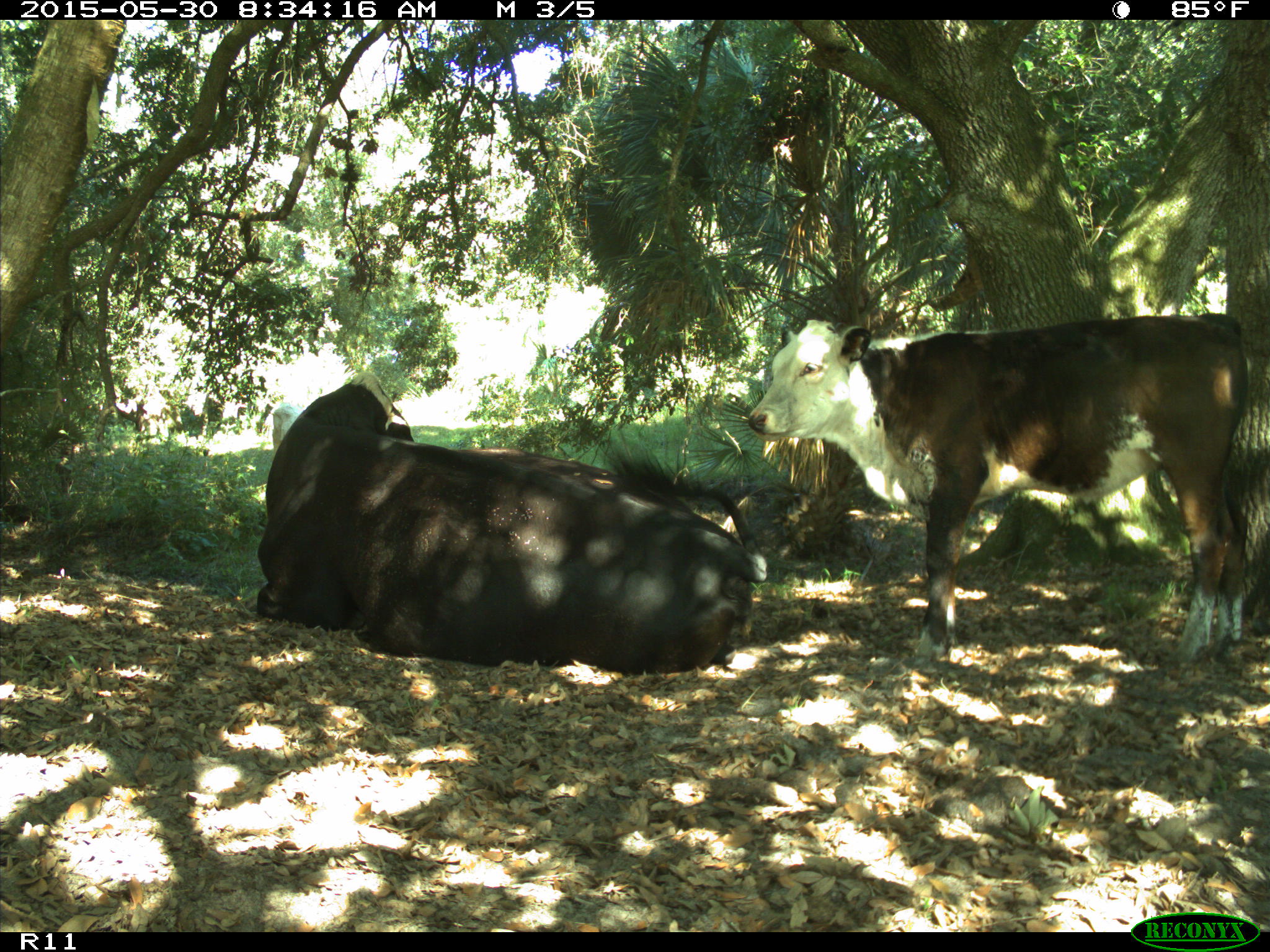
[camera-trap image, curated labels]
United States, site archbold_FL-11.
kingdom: Animalia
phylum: Chordata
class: Mammalia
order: Artiodactyla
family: Bovidae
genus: Bos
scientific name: Bos taurus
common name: domestic cow